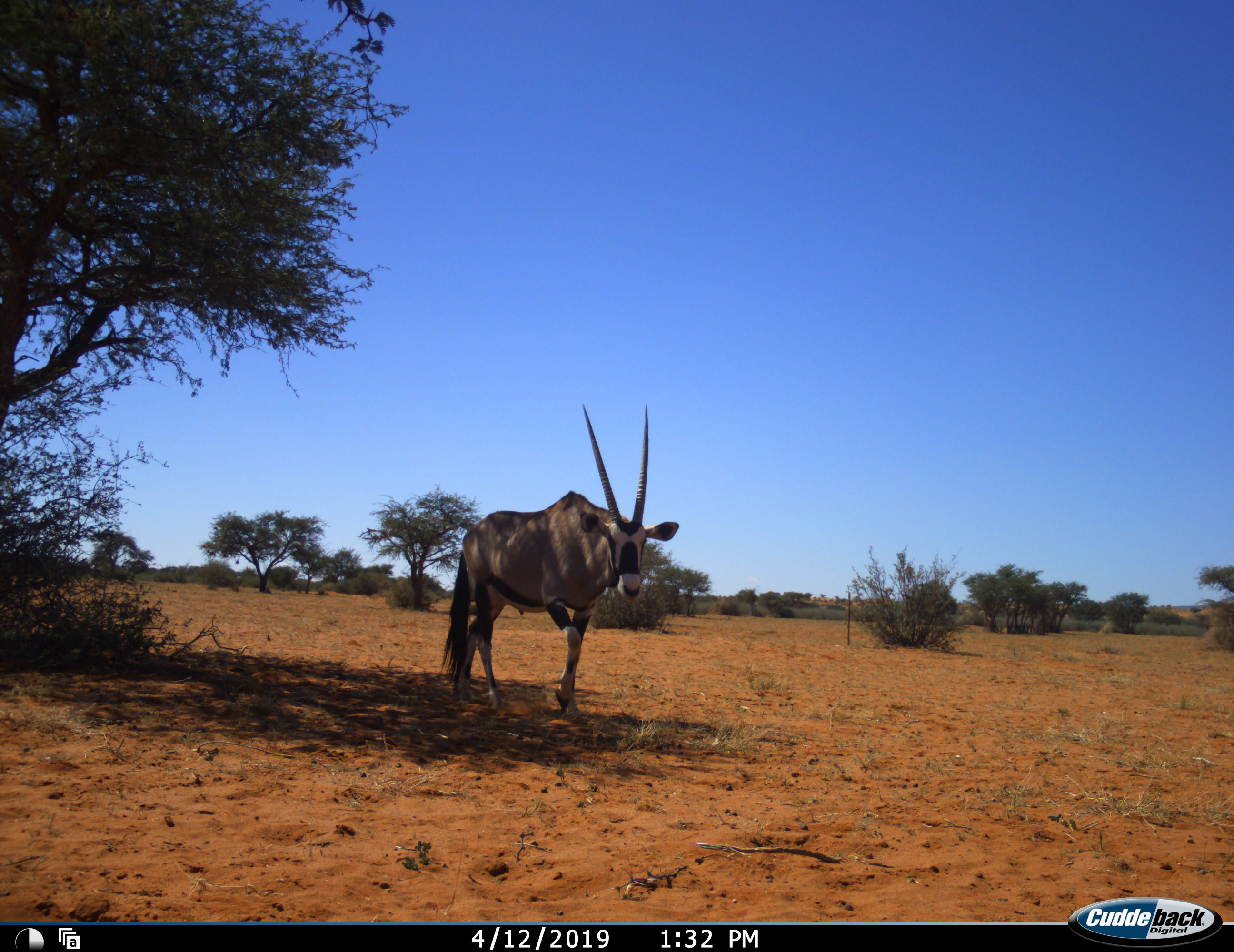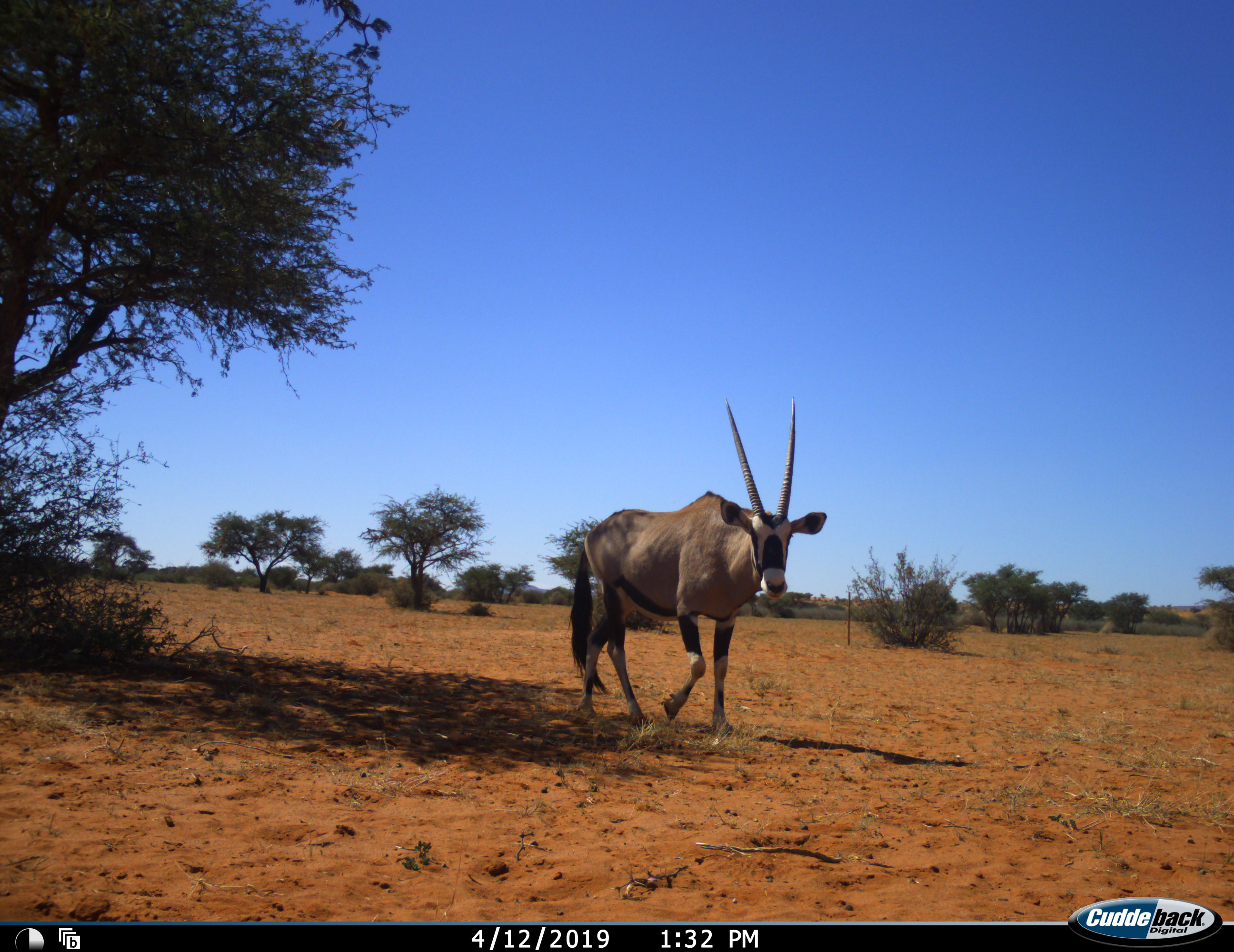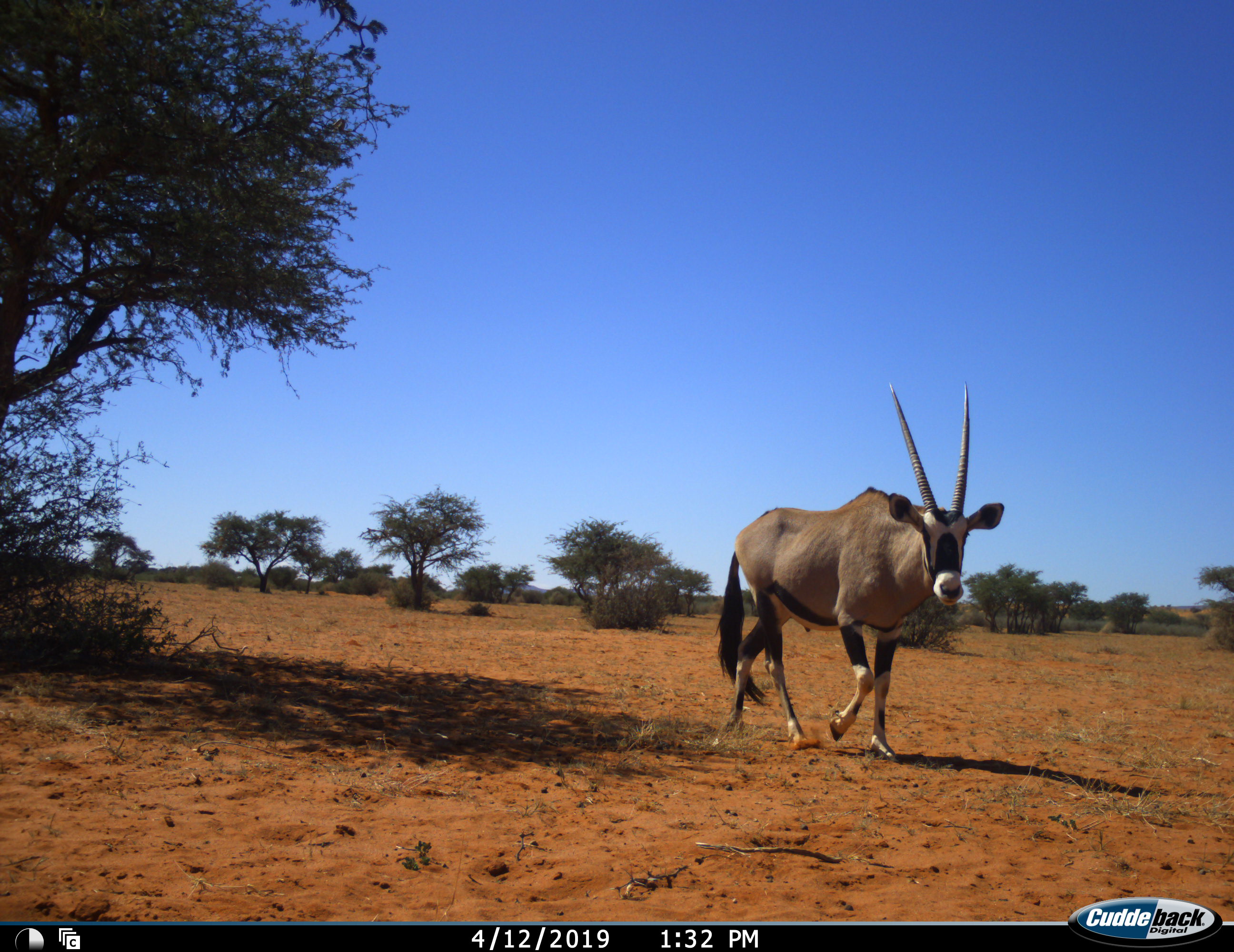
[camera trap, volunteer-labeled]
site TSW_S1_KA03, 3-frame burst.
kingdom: Animalia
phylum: Chordata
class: Mammalia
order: Artiodactyla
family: Bovidae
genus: Oryx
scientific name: Oryx gazella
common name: gemsbok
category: oryx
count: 1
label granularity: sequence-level